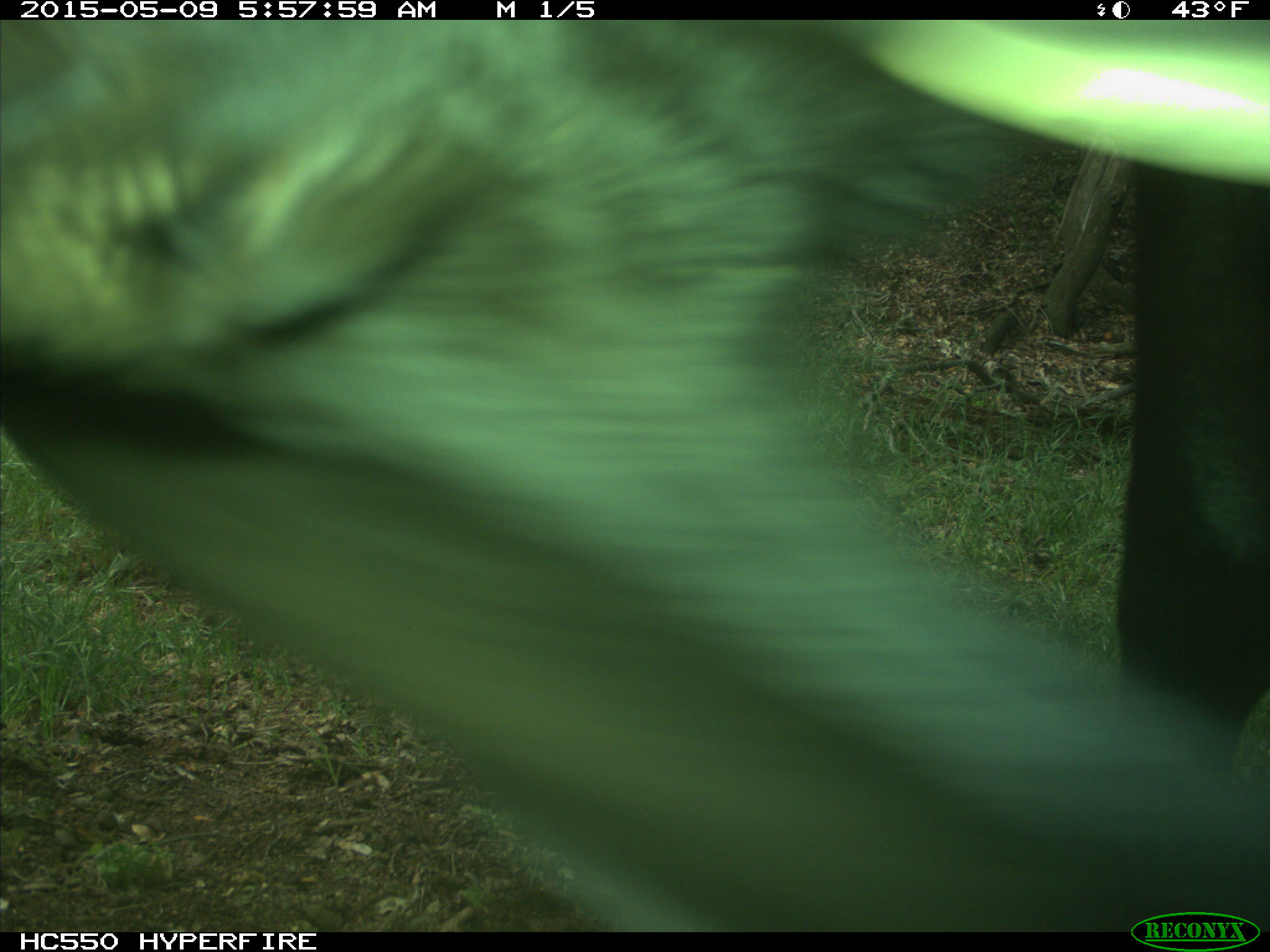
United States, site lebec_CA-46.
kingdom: Animalia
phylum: Chordata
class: Mammalia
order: Artiodactyla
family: Bovidae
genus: Bos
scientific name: Bos taurus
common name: domestic cow